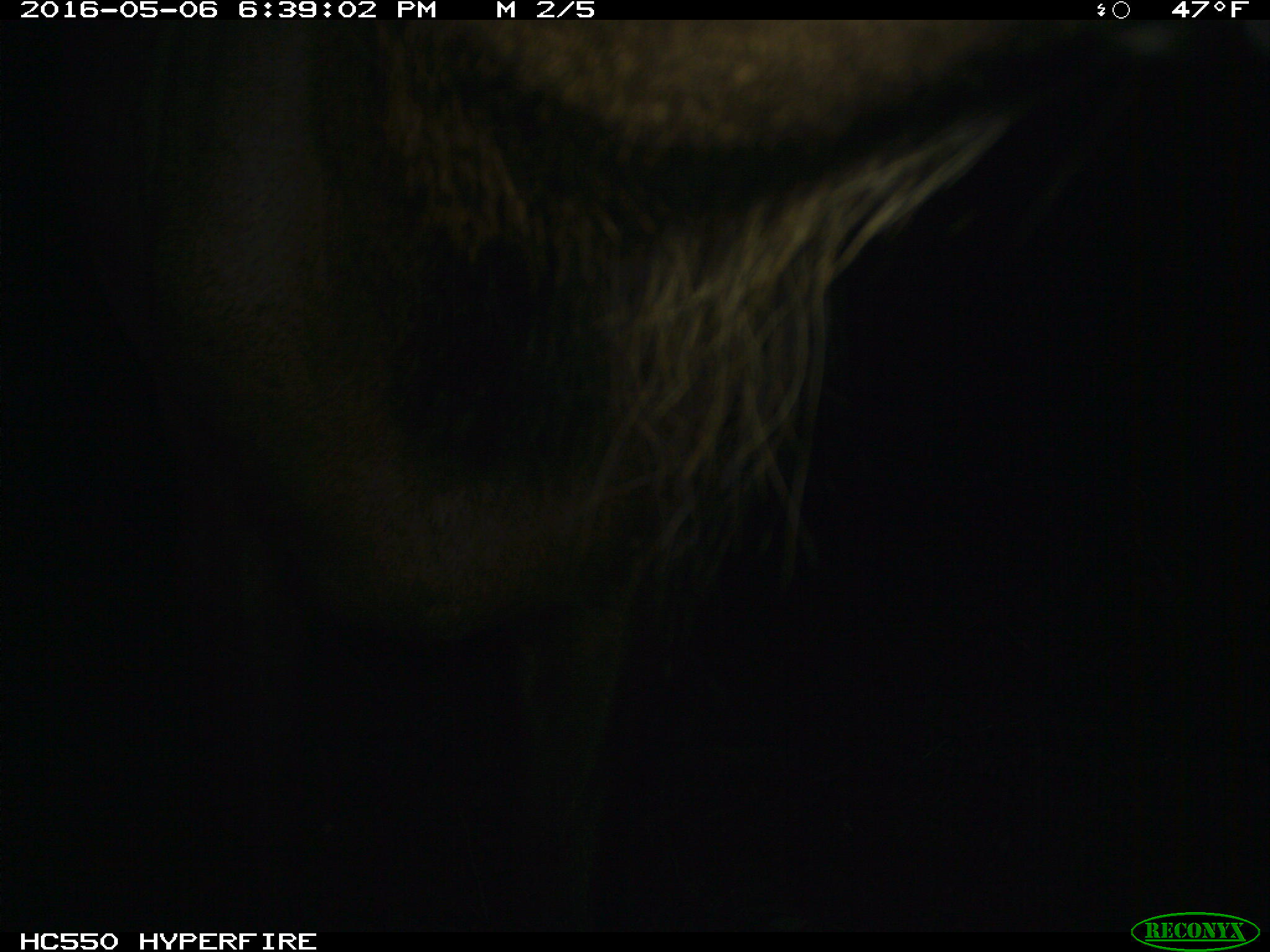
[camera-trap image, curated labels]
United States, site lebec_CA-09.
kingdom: Animalia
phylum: Chordata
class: Mammalia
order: Artiodactyla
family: Cervidae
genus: Cervus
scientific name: Cervus canadensis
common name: elk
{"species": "Cervus canadensis (elk)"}